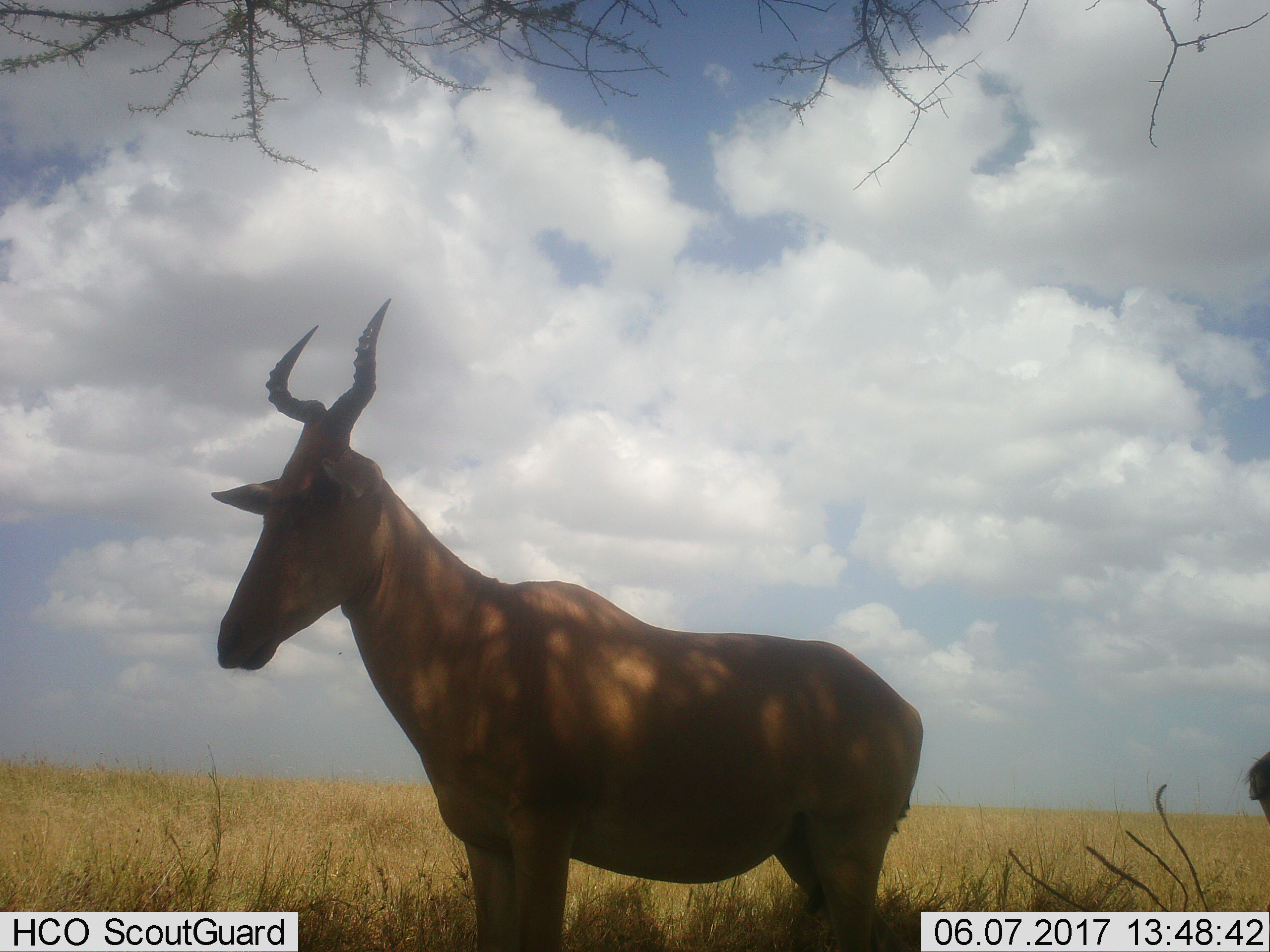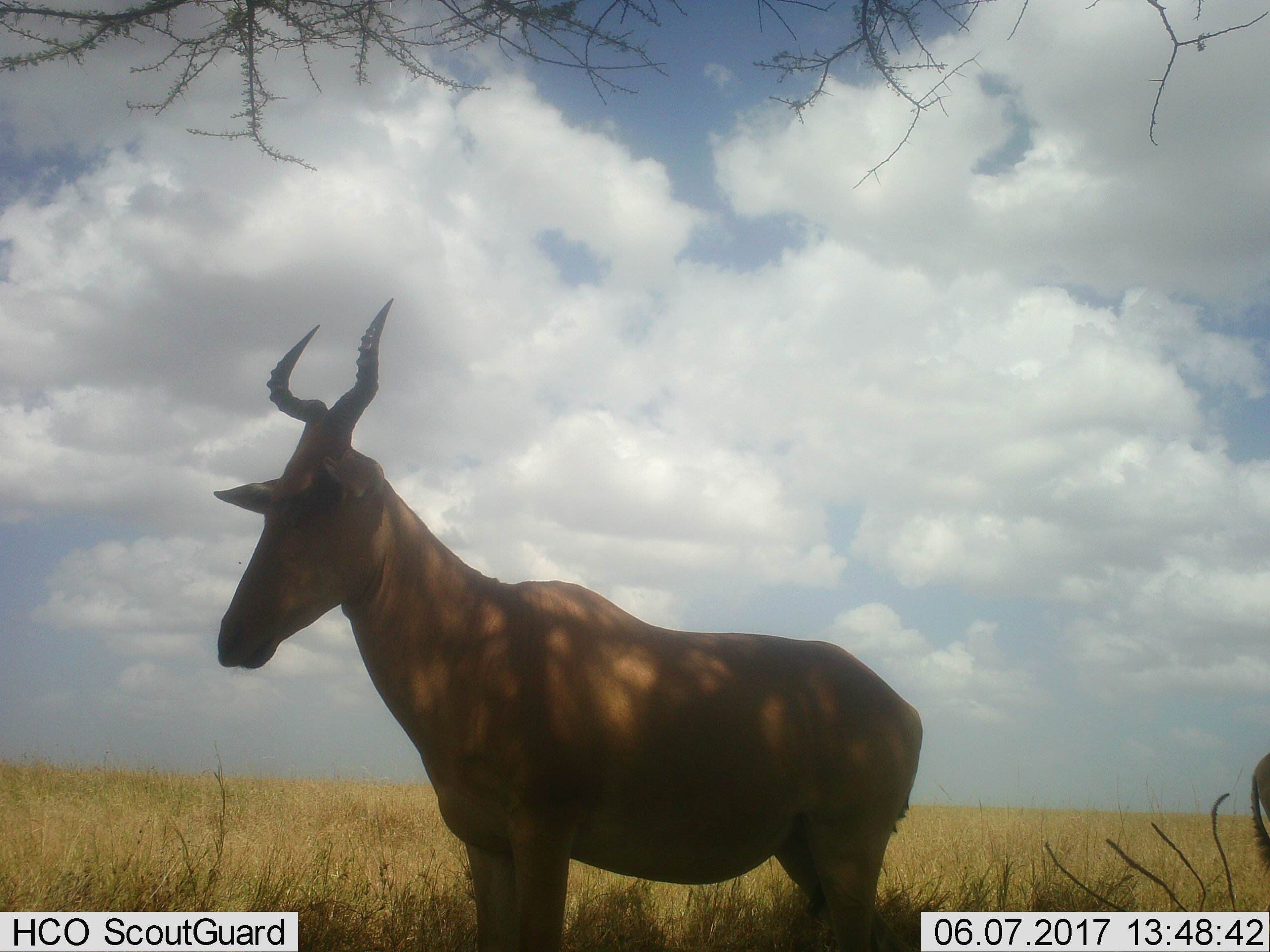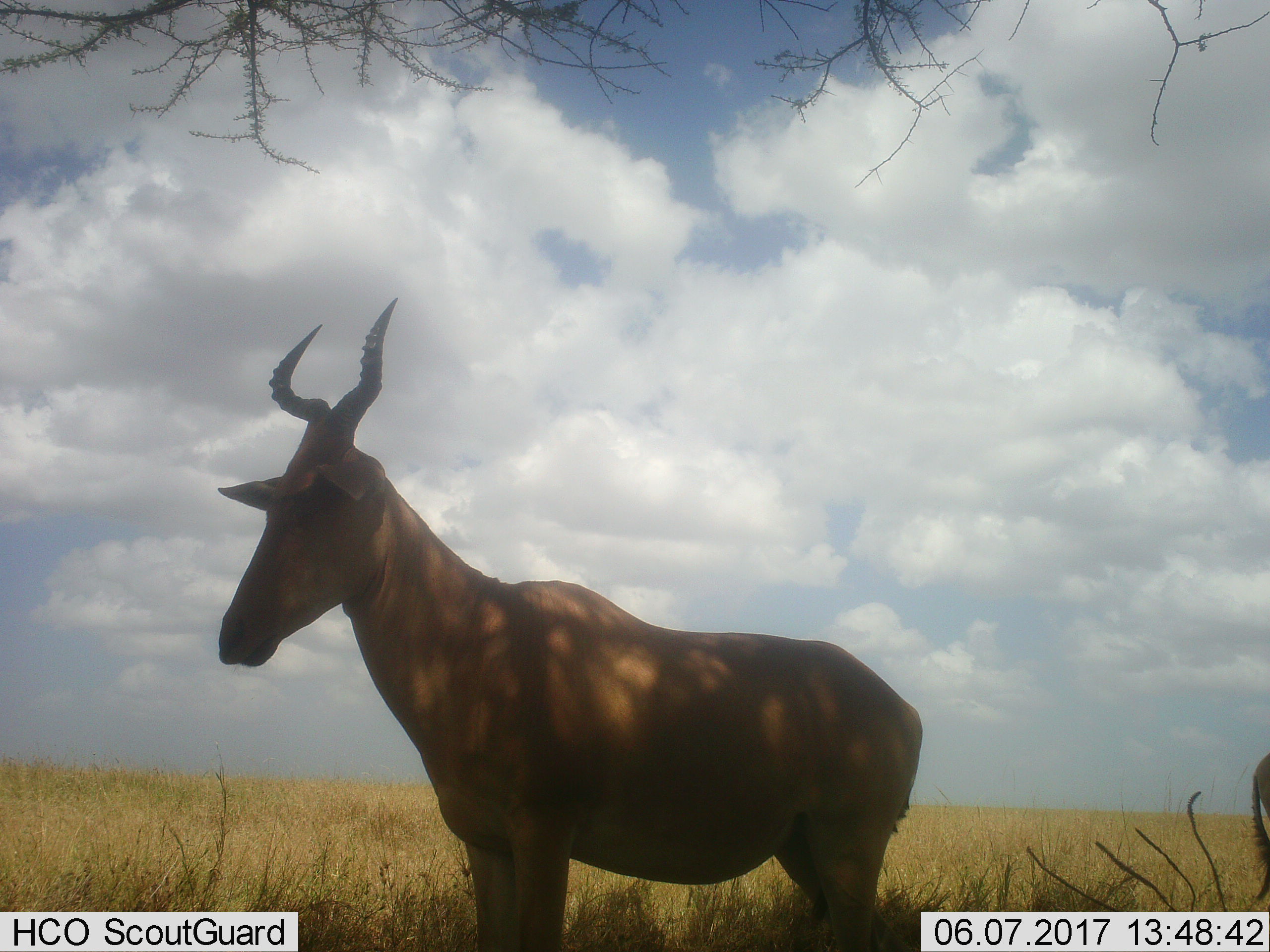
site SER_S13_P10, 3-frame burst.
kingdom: Animalia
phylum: Chordata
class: Mammalia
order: Artiodactyla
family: Bovidae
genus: Alcelaphus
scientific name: Alcelaphus buselaphus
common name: hartebeest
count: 2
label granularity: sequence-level